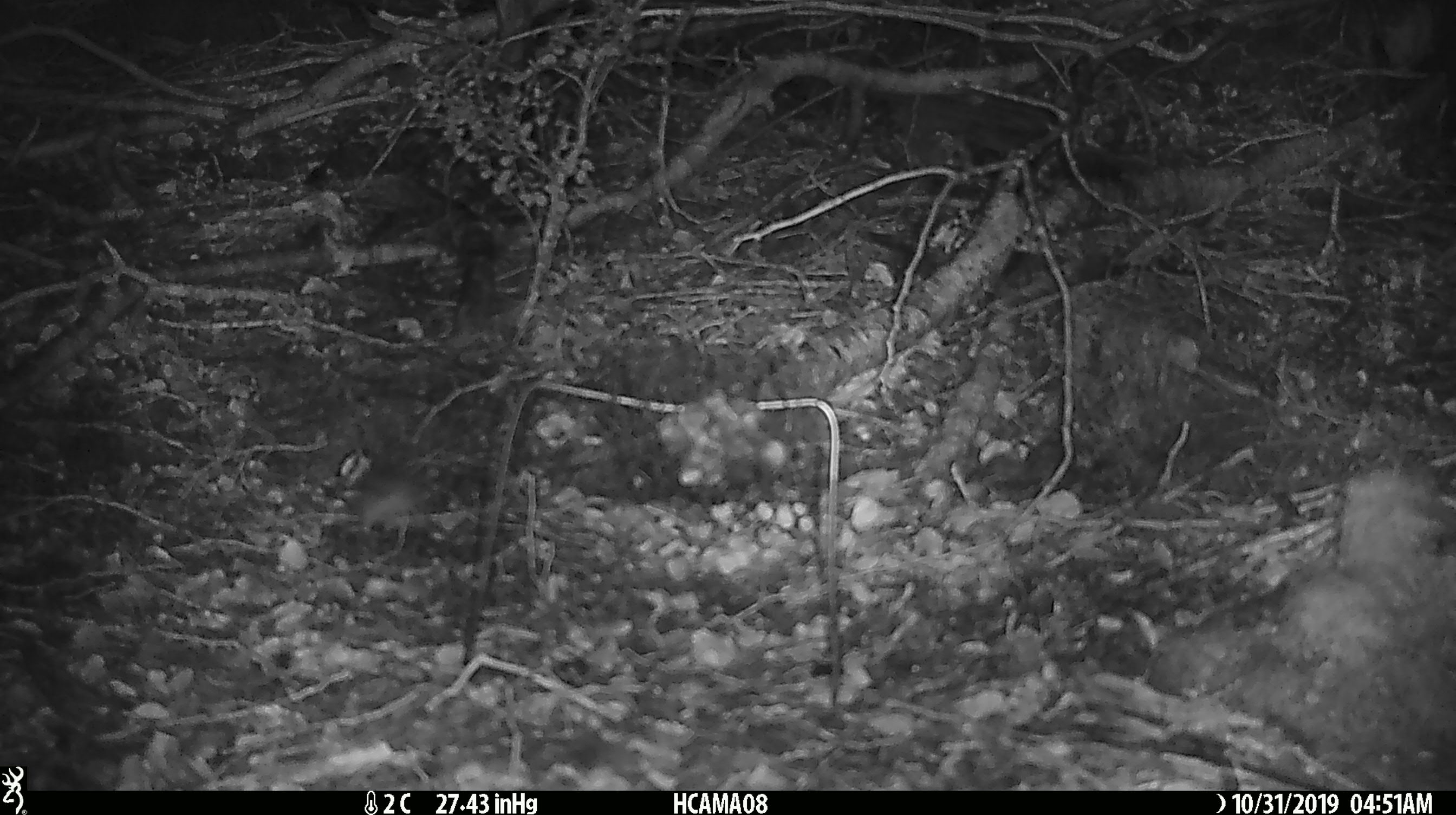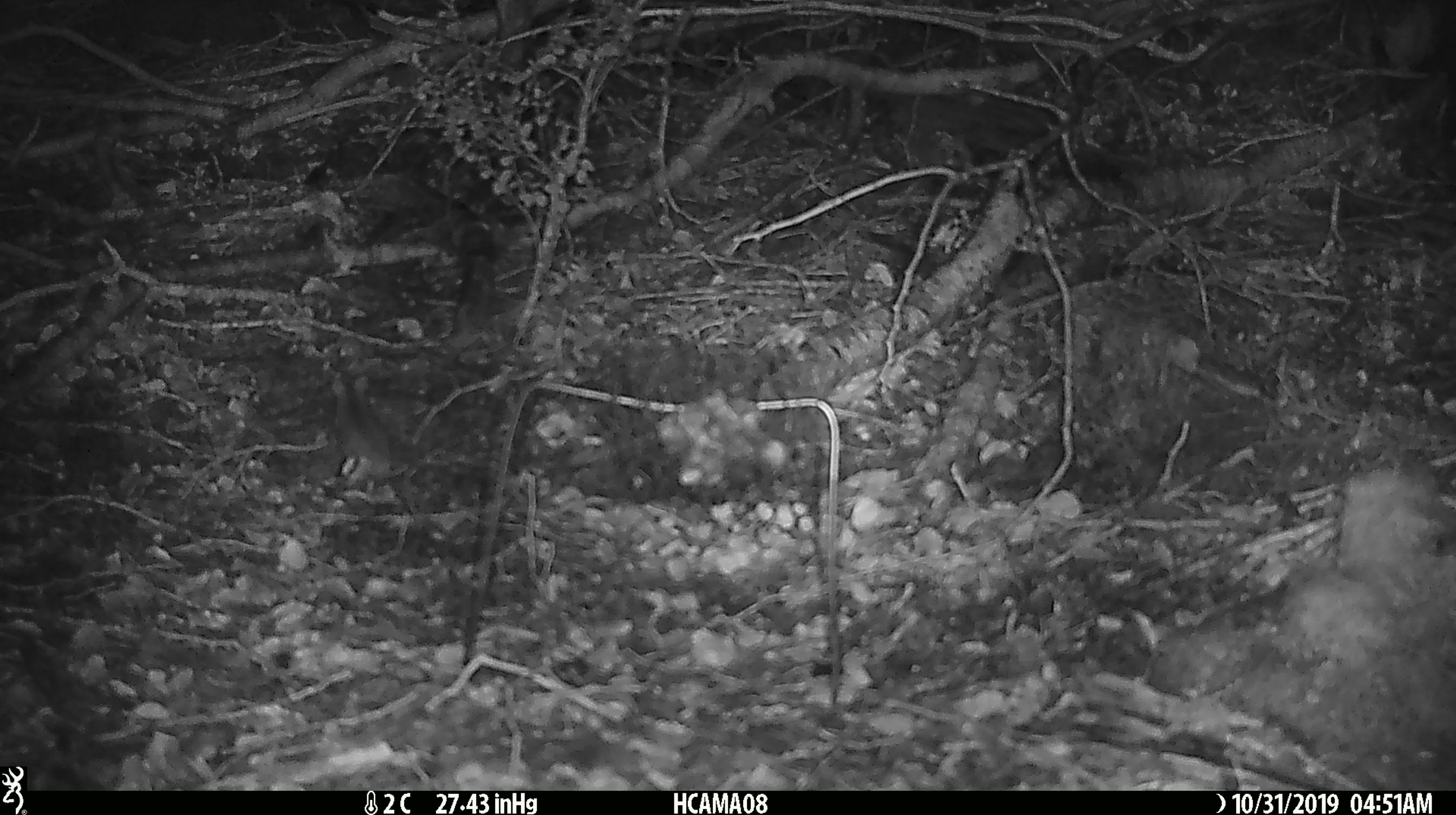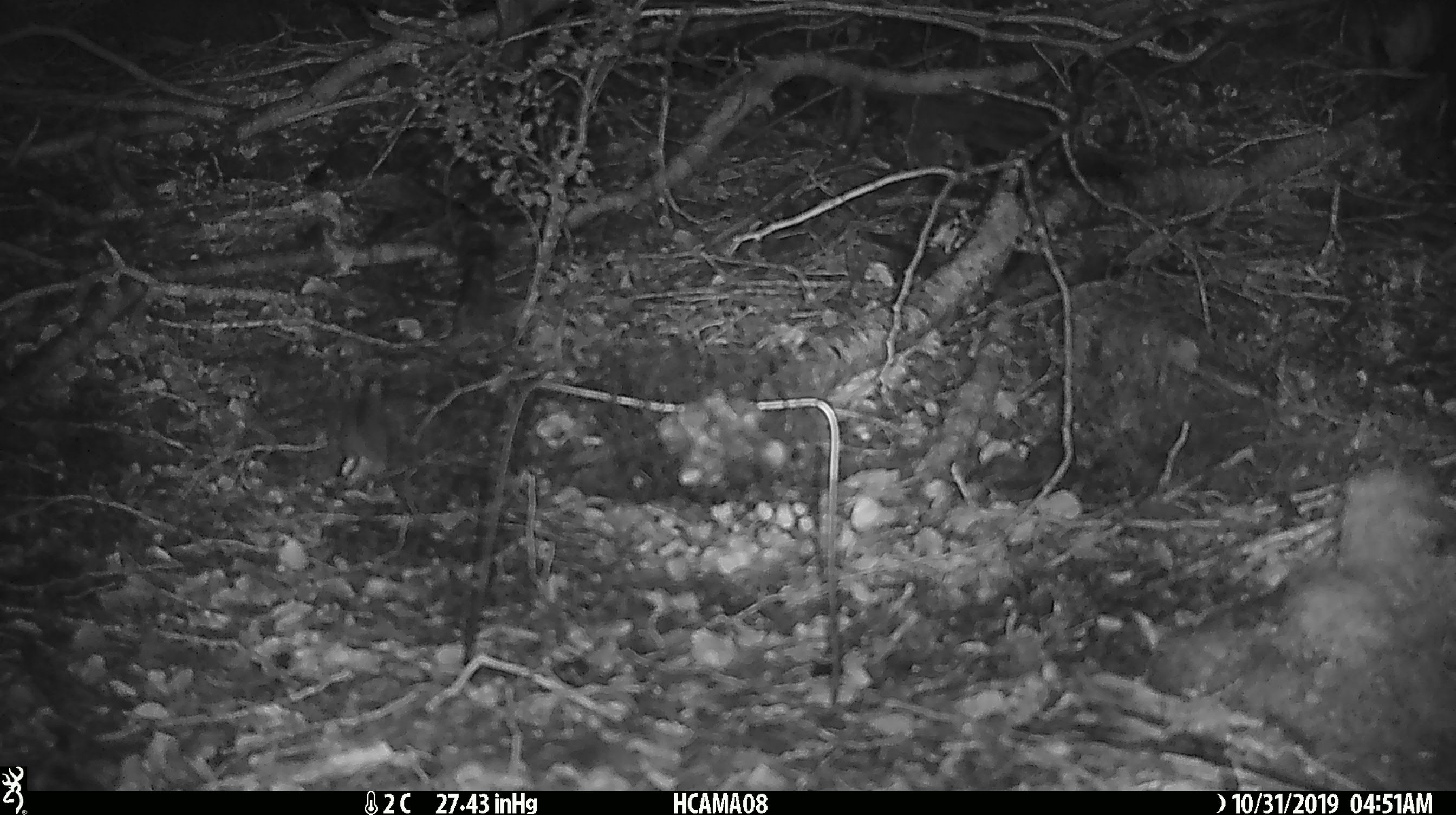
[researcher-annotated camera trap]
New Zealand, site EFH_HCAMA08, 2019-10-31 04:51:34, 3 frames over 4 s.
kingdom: Animalia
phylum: Chordata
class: Mammalia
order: Rodentia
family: Muridae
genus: Mus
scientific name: Mus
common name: mouse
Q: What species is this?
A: Mouse (Mus).